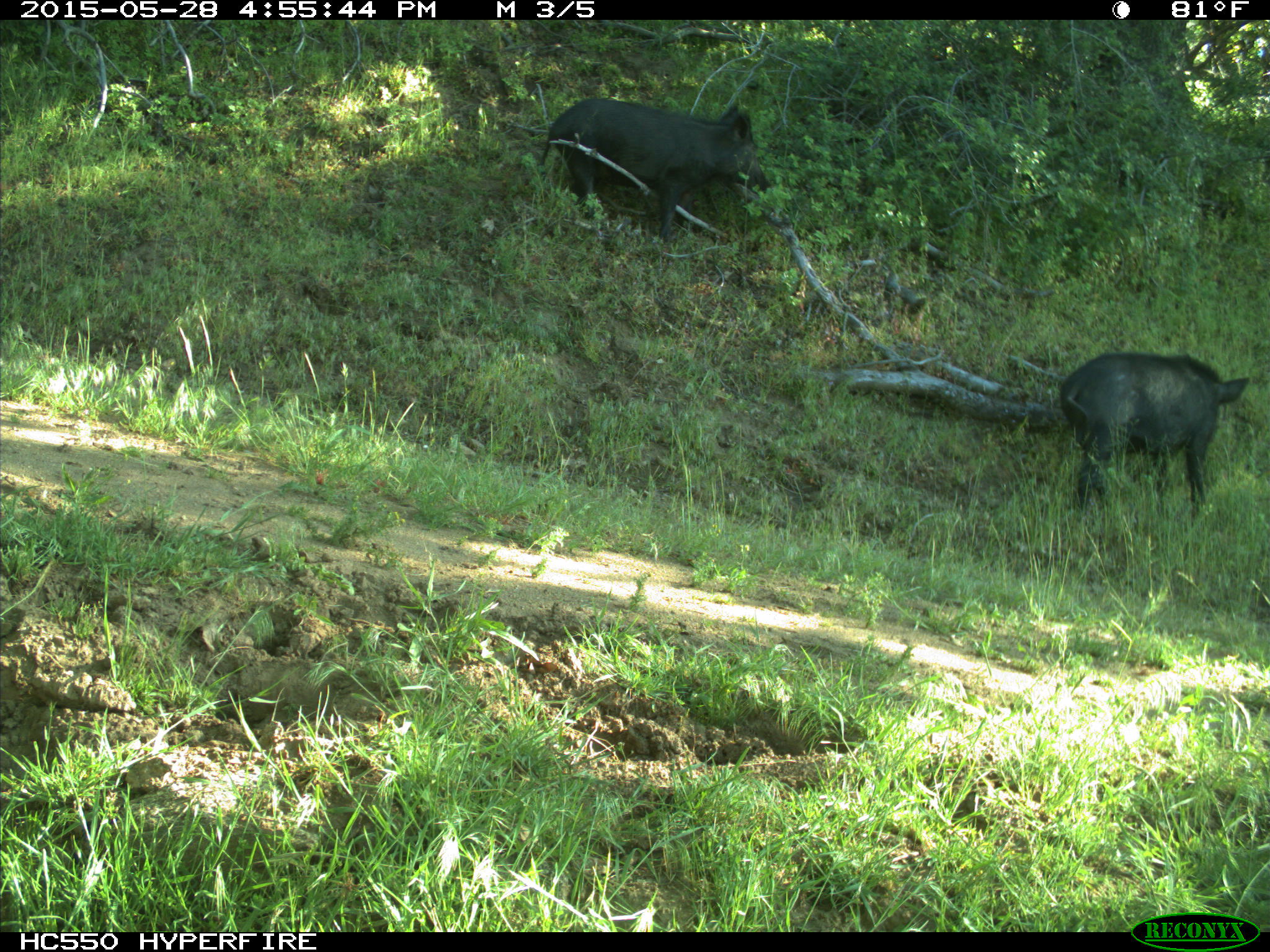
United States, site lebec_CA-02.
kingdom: Animalia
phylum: Chordata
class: Mammalia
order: Artiodactyla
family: Suidae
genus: Sus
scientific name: Sus scrofa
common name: wild boar